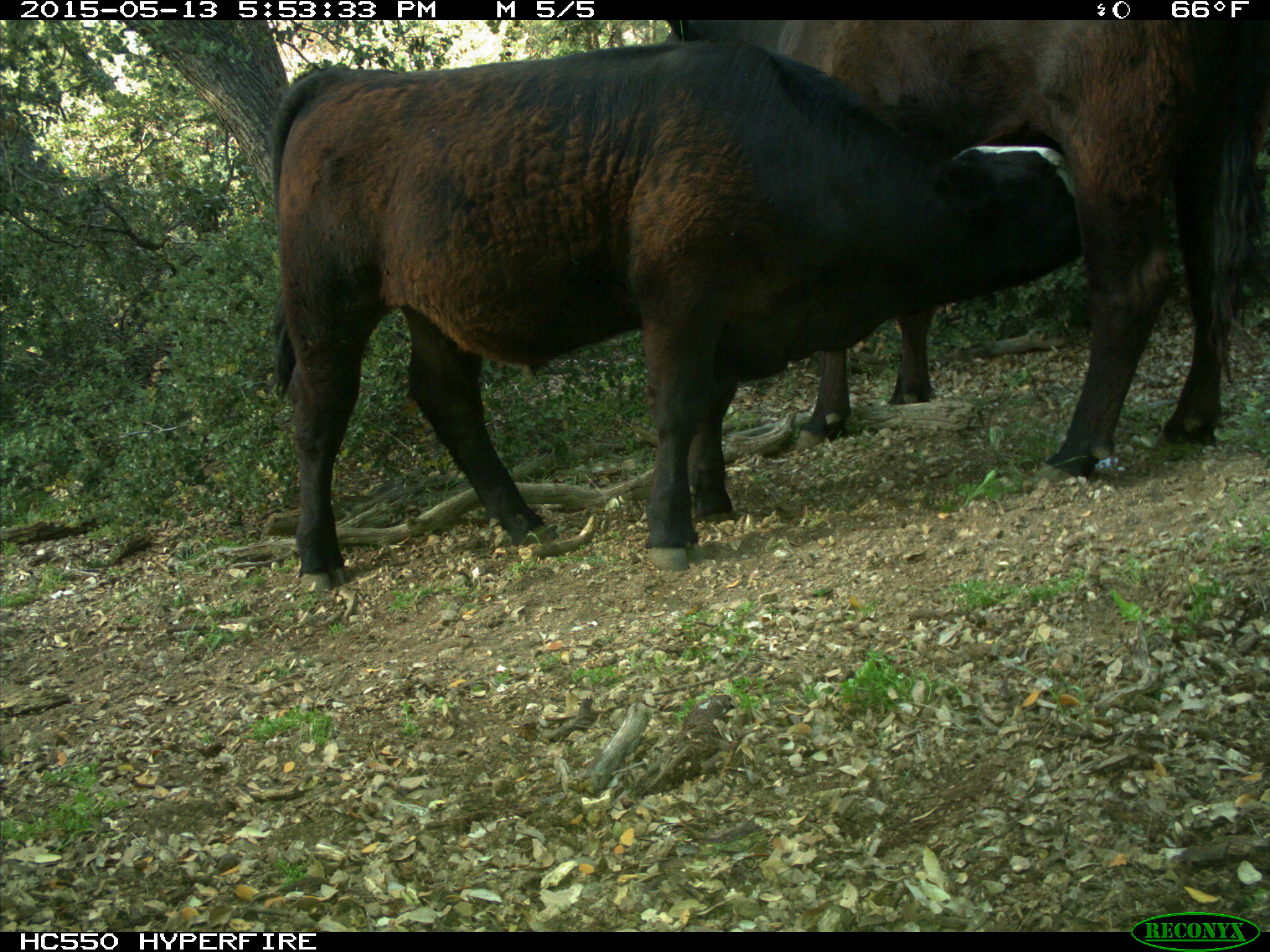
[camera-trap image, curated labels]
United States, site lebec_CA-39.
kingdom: Animalia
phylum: Chordata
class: Mammalia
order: Artiodactyla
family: Bovidae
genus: Bos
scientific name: Bos taurus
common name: domestic cow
Bos taurus (domestic cow).